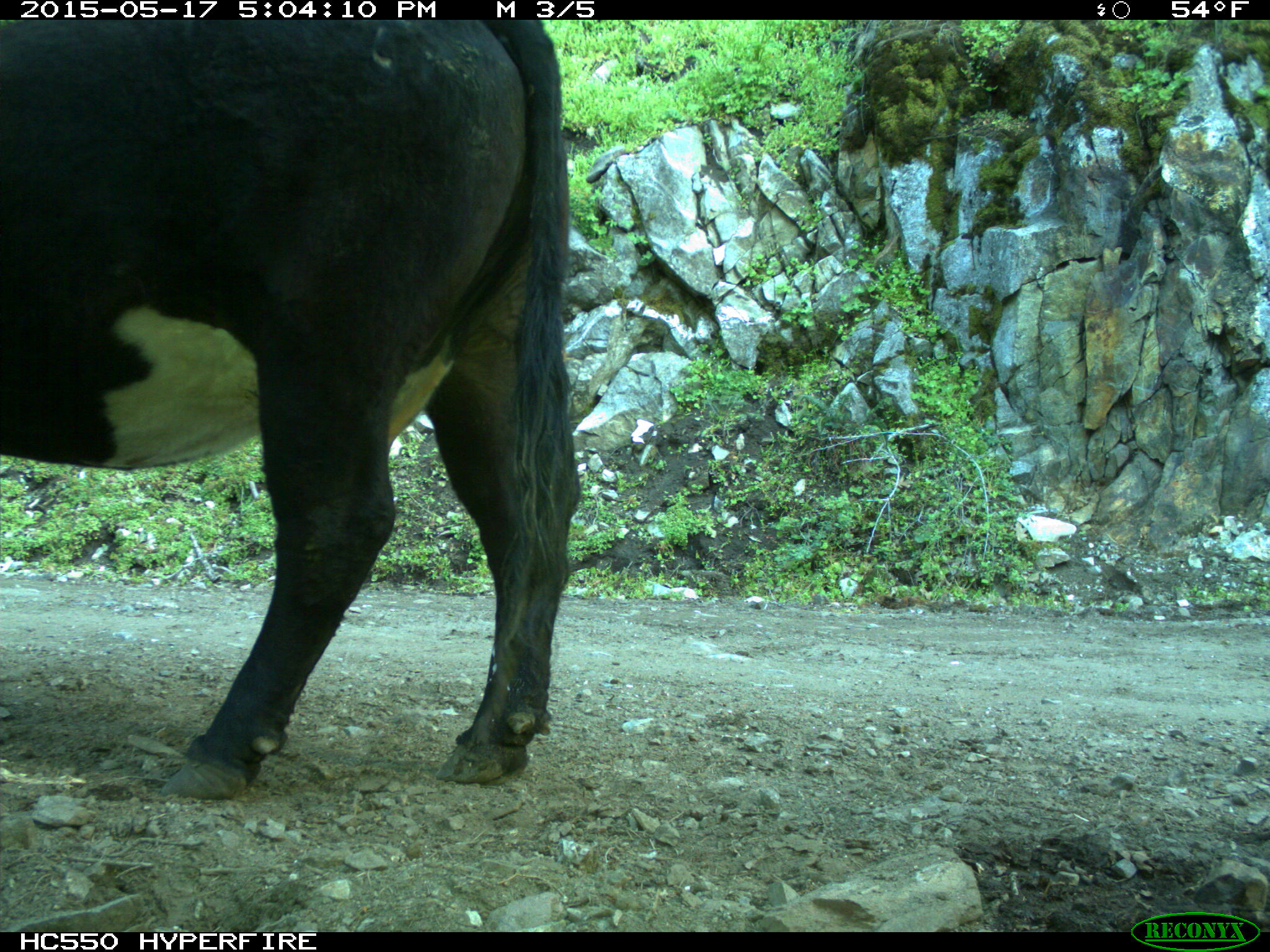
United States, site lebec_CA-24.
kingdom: Animalia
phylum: Chordata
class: Mammalia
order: Artiodactyla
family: Bovidae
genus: Bos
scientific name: Bos taurus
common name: domestic cow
Bos taurus (domestic cow).